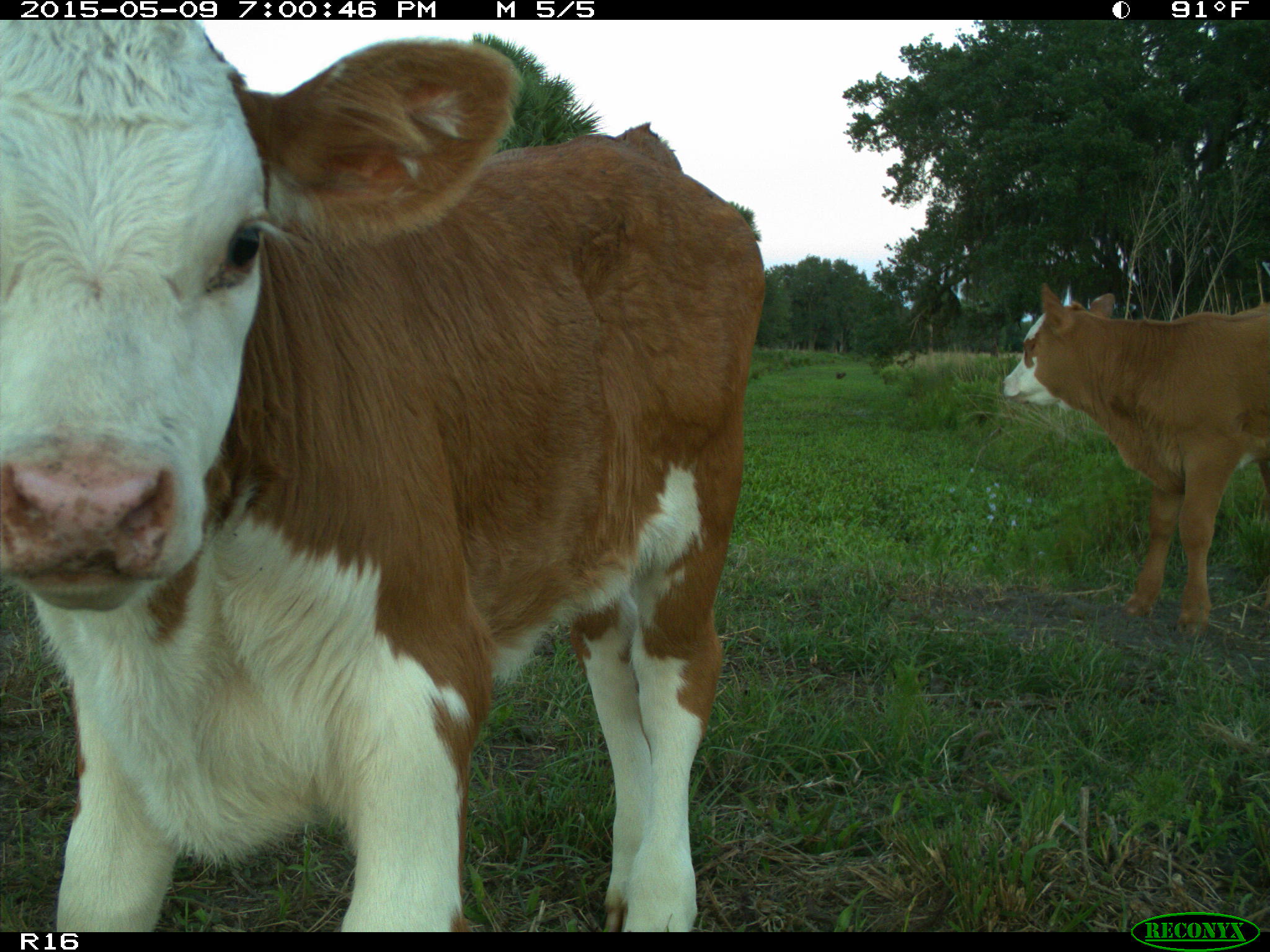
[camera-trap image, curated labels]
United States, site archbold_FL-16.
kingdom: Animalia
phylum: Chordata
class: Mammalia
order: Artiodactyla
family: Bovidae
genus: Bos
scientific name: Bos taurus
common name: domestic cow